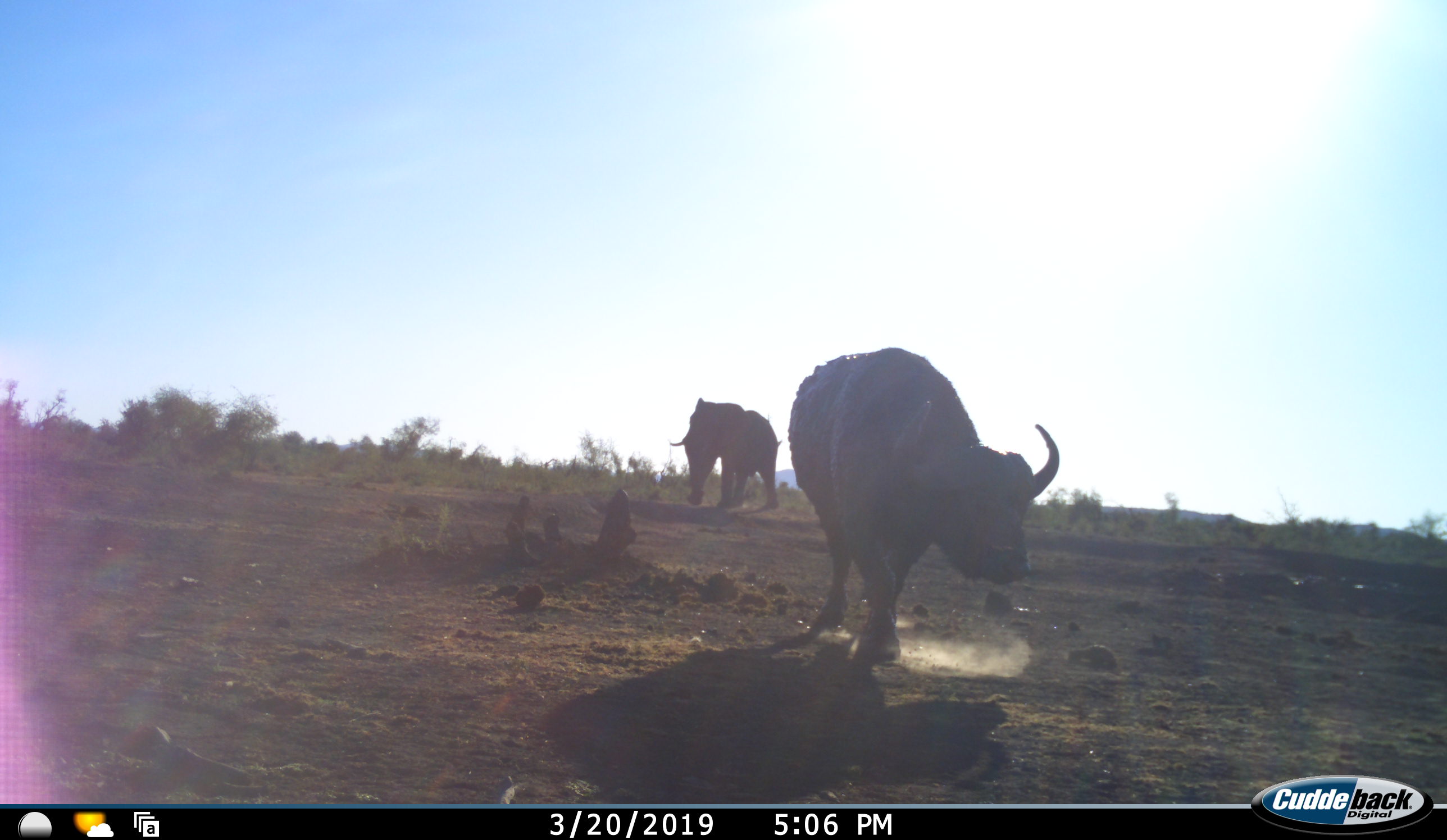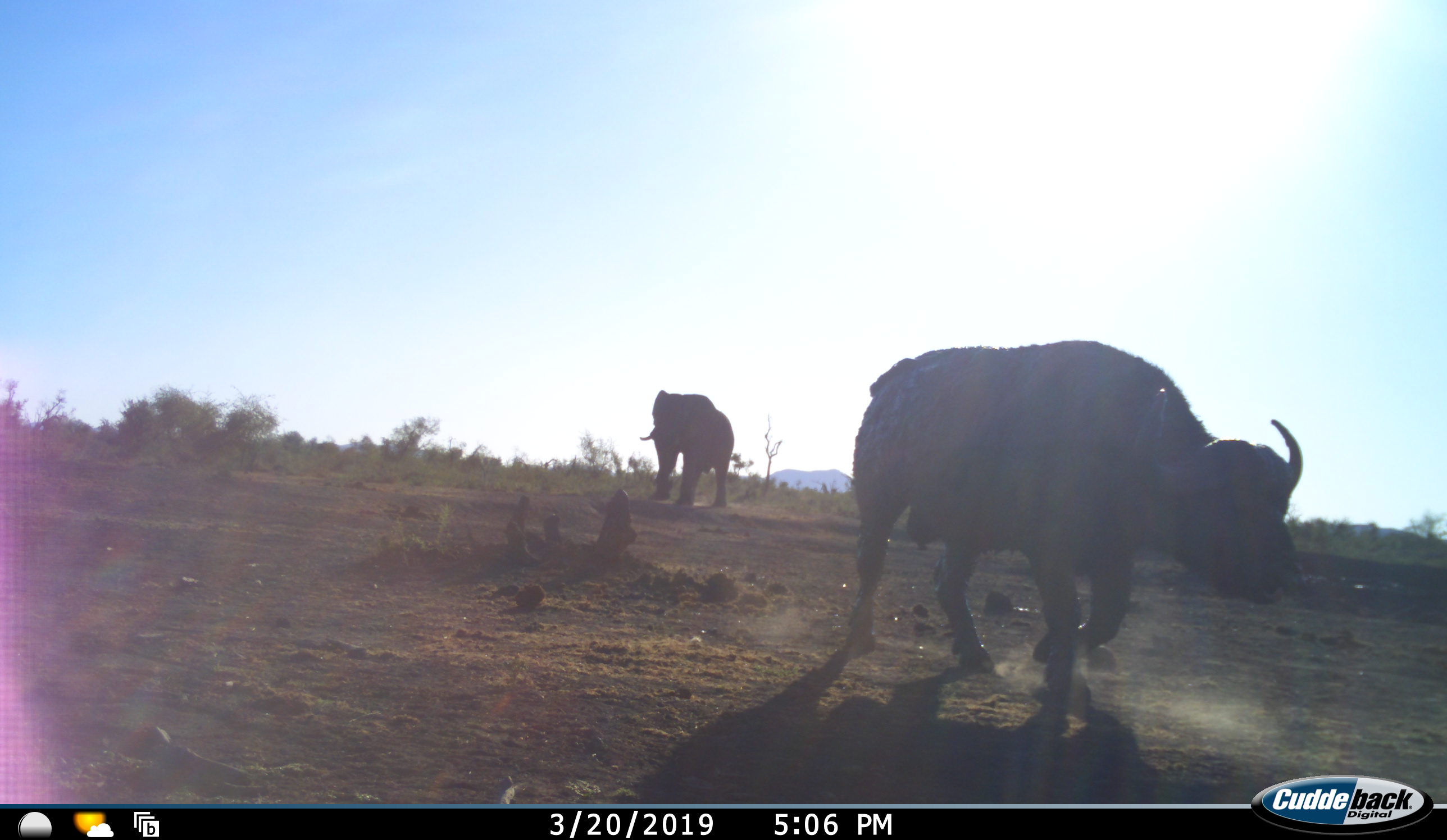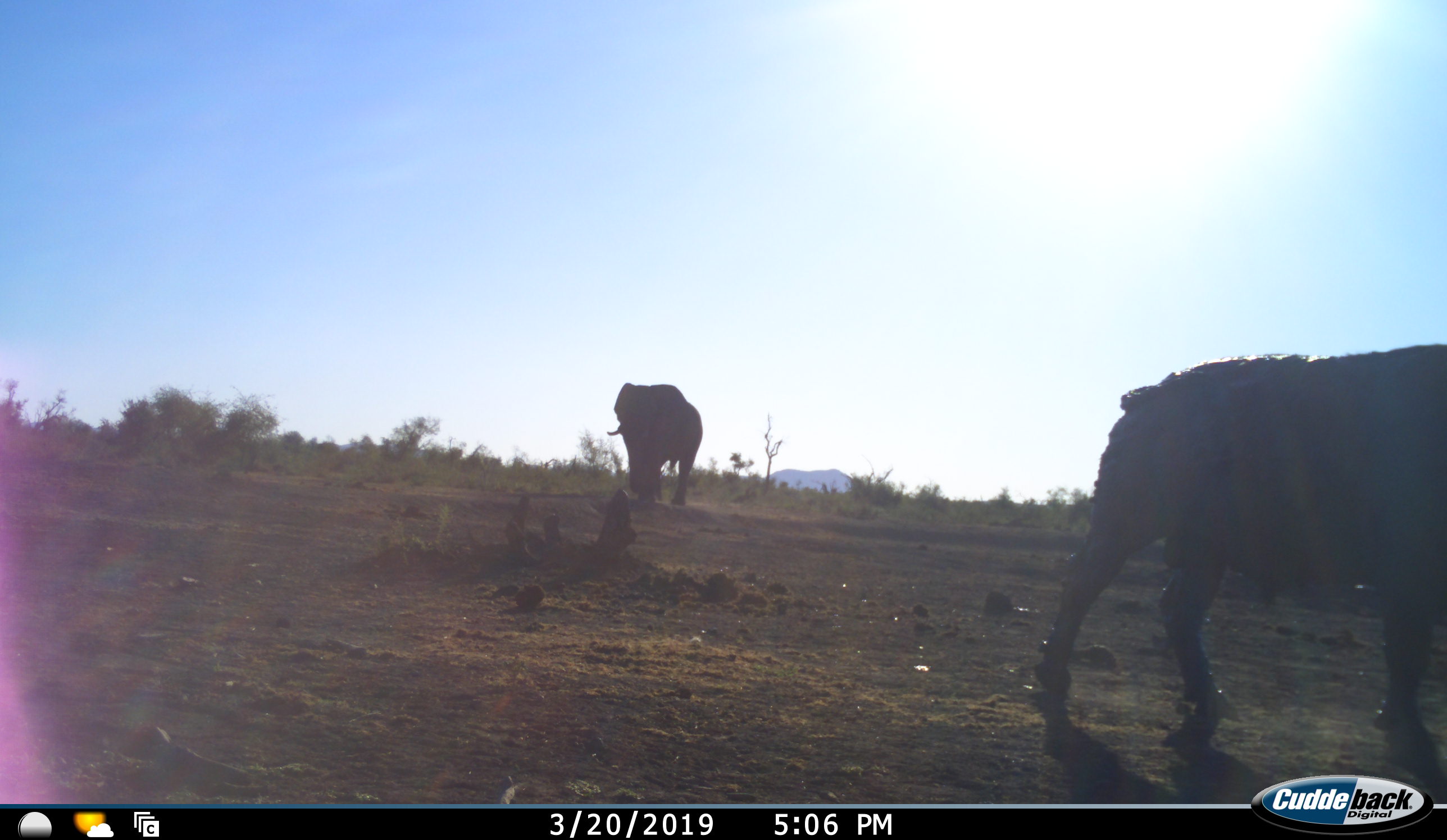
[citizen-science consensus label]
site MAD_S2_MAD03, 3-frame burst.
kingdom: Animalia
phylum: Chordata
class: Mammalia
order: Artiodactyla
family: Bovidae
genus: Syncerus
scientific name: Syncerus caffer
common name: african buffalo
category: buffalo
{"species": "buffalo (african buffalo) (Syncerus caffer)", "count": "1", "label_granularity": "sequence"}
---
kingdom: Animalia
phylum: Chordata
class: Mammalia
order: Proboscidea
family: Elephantidae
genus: Loxodonta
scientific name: Loxodonta africana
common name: african bush elephant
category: elephant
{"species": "elephant (african bush elephant) (Loxodonta africana)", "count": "1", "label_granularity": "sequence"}